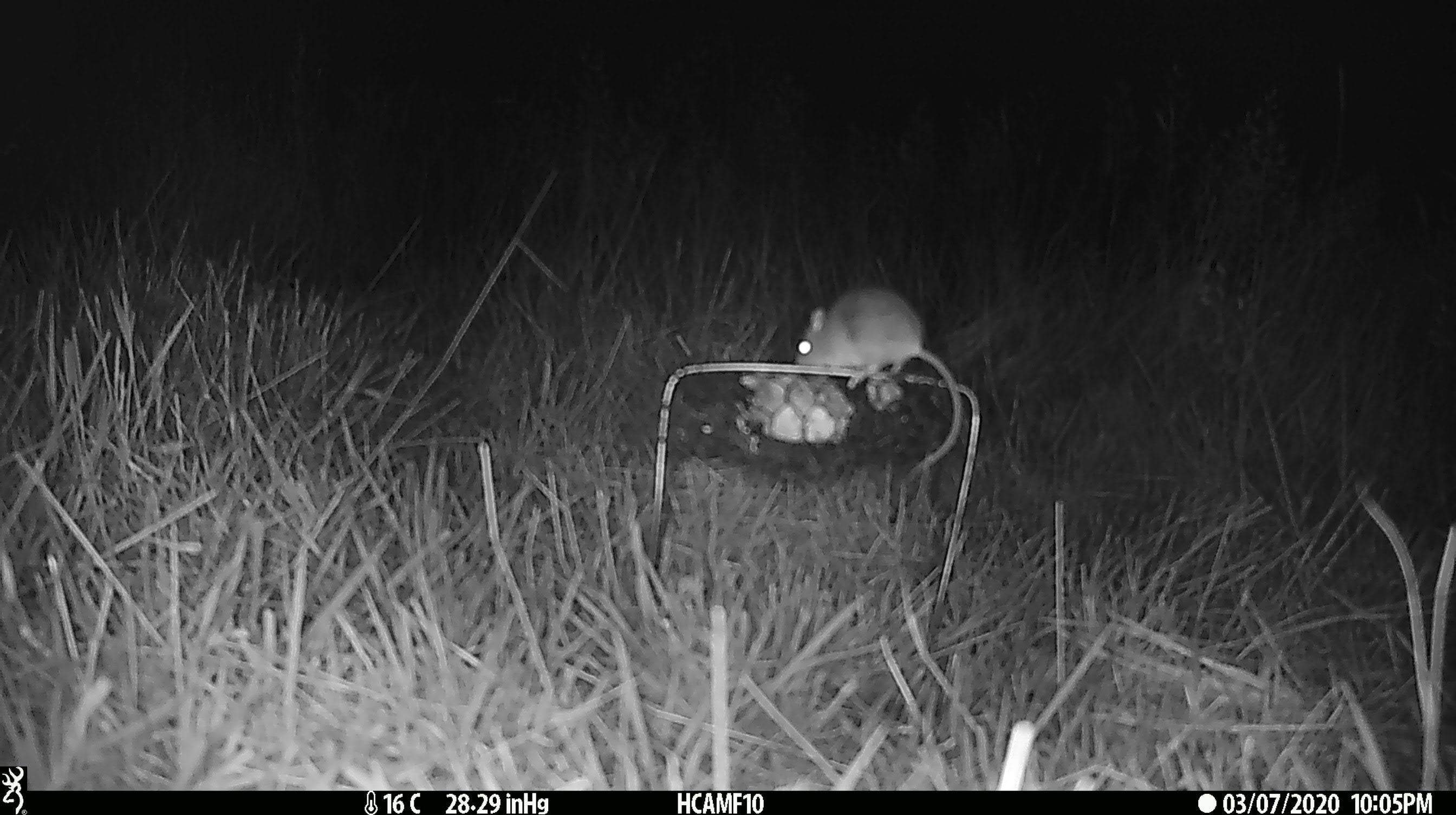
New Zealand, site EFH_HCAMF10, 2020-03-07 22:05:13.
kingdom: Animalia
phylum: Chordata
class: Mammalia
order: Rodentia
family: Muridae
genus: Mus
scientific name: Mus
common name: mouse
Mouse (Mus).